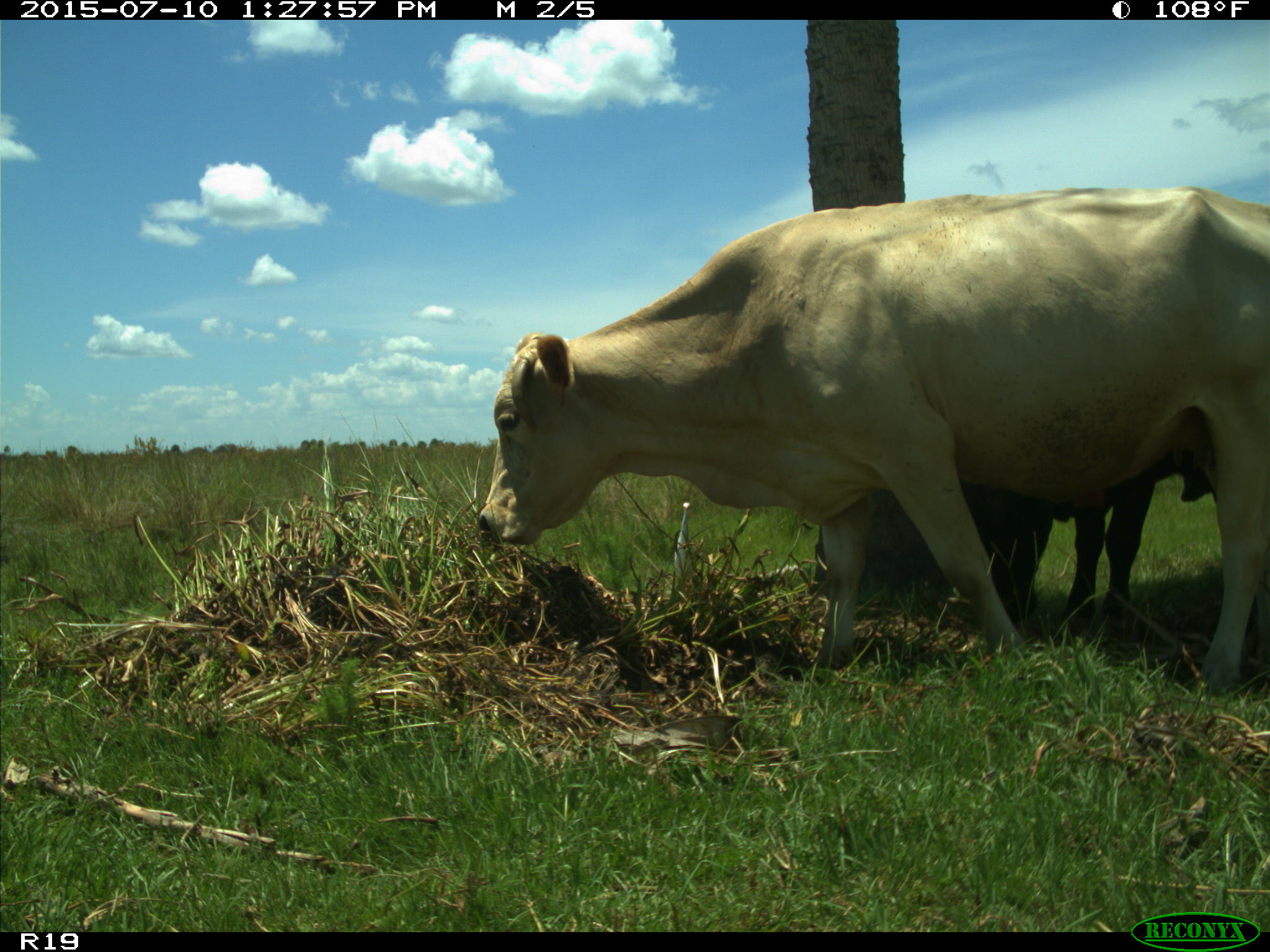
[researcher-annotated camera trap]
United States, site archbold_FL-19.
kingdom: Animalia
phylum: Chordata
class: Mammalia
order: Artiodactyla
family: Bovidae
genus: Bos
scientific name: Bos taurus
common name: domestic cow